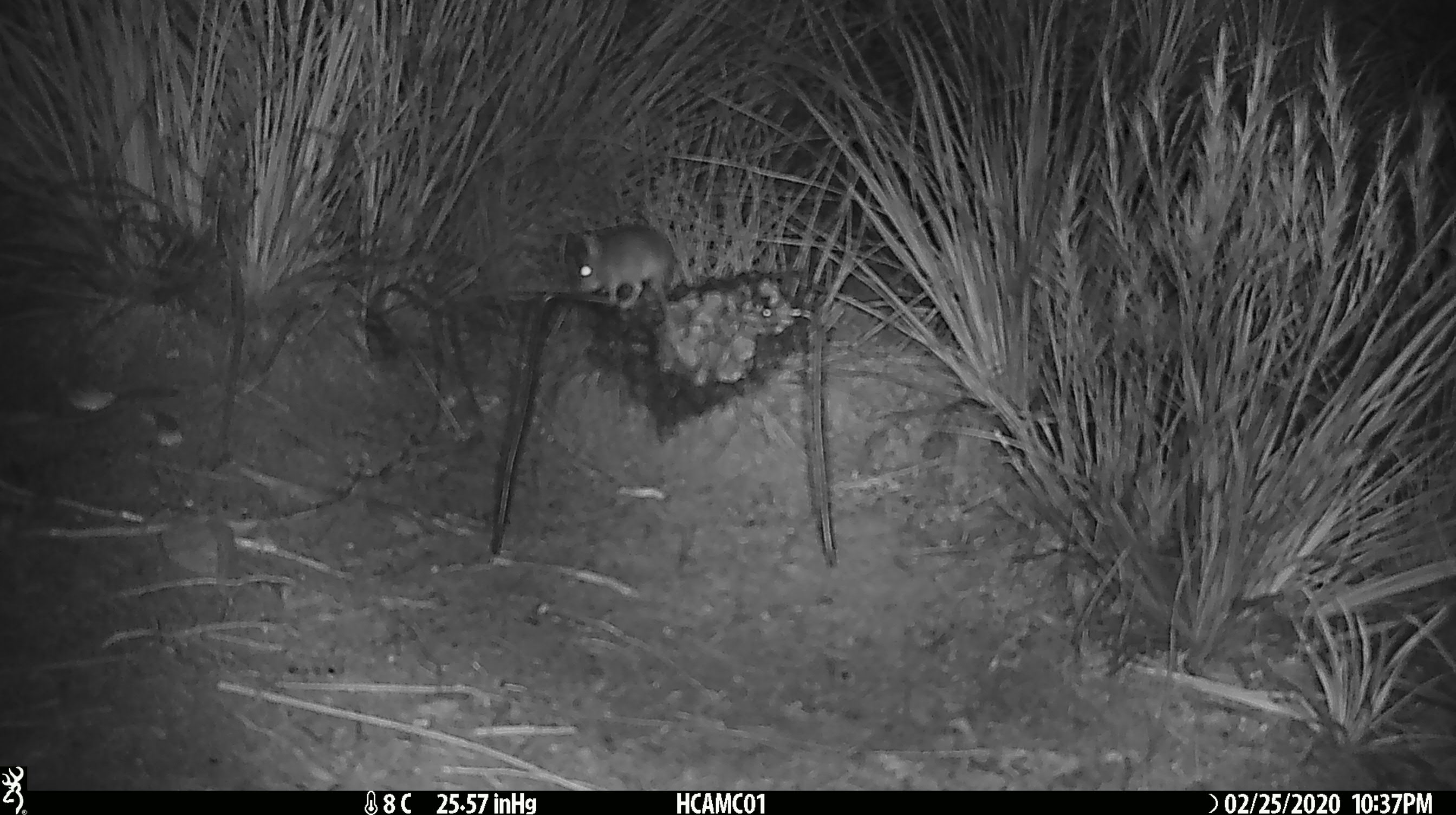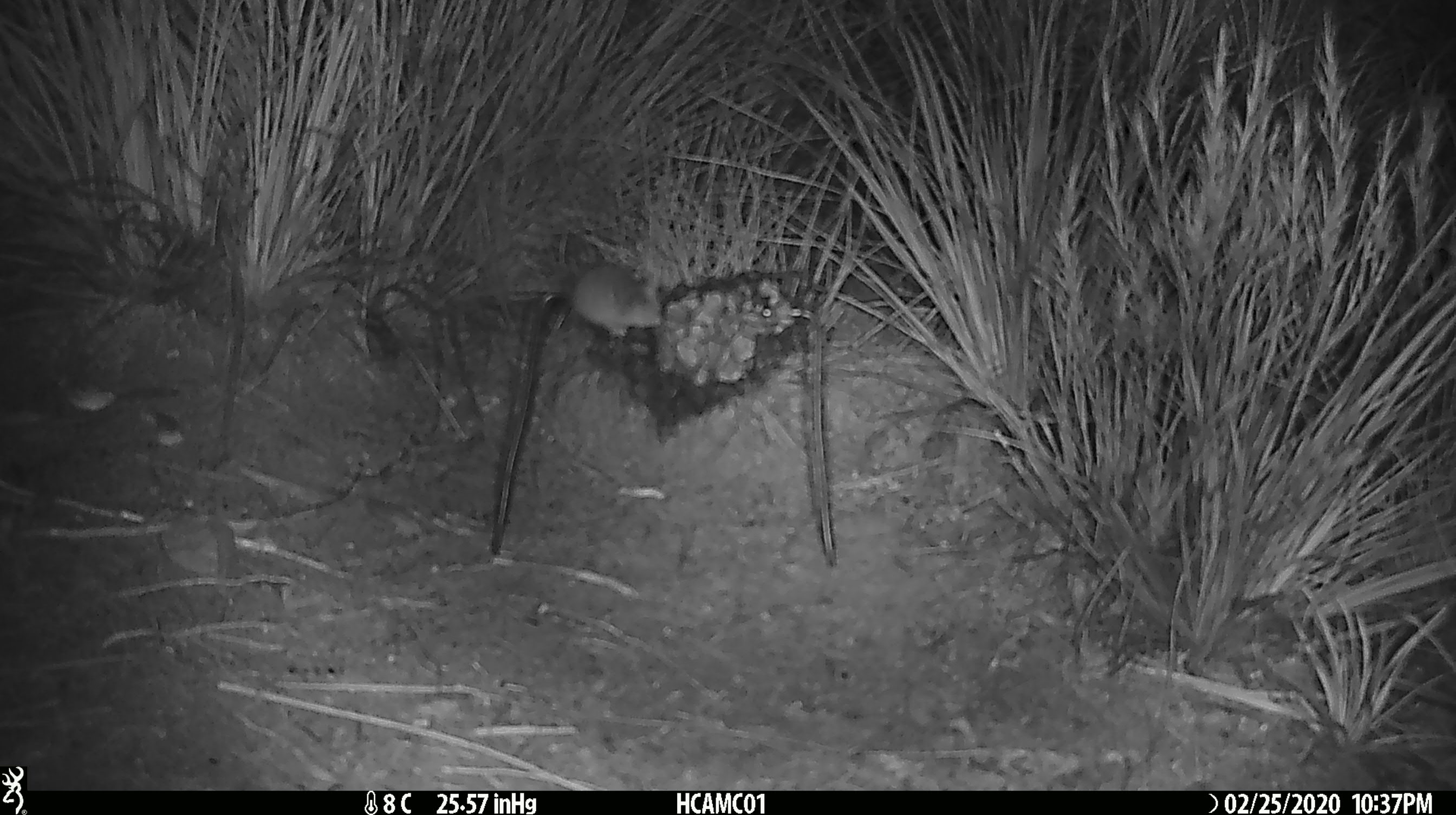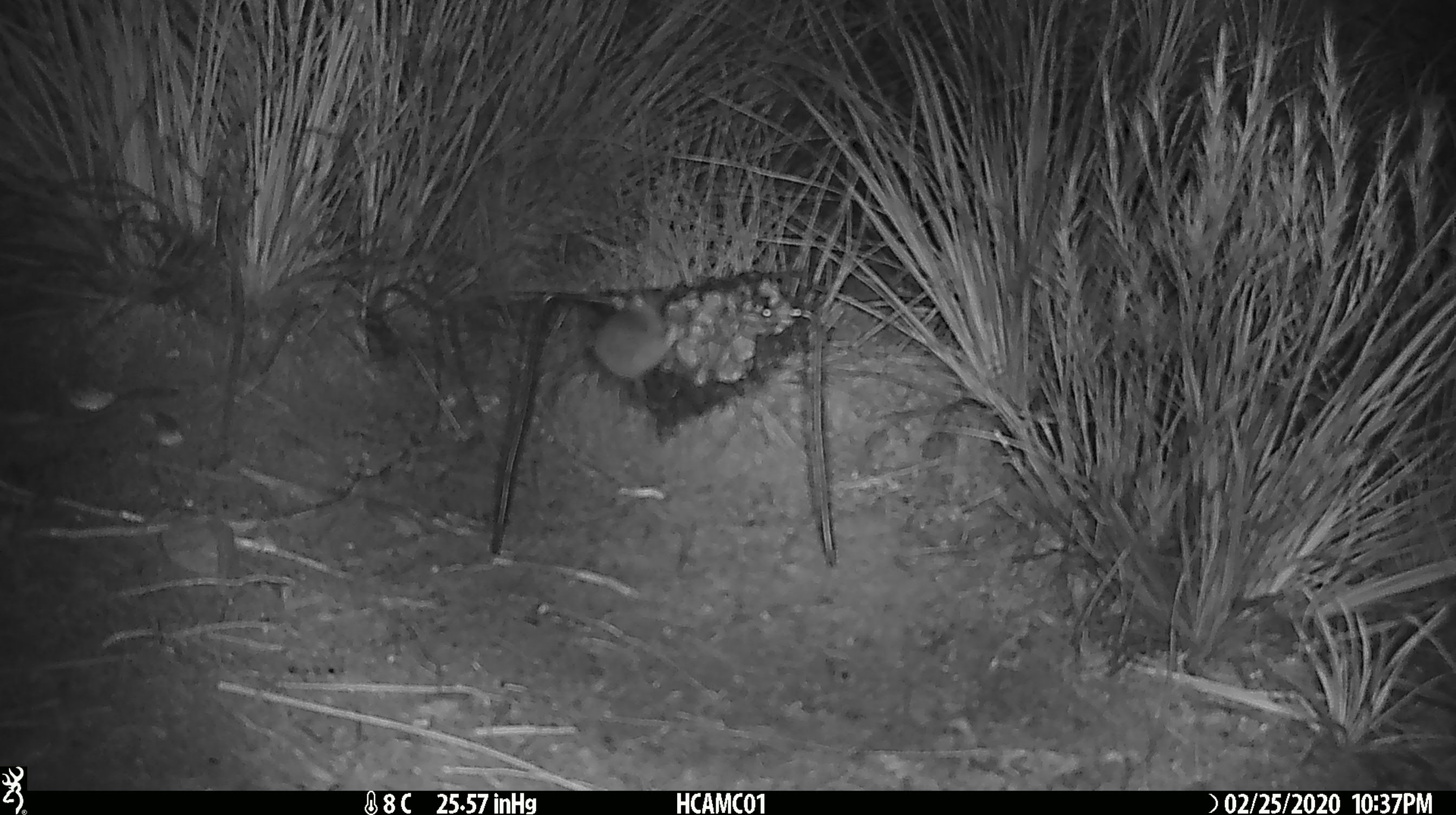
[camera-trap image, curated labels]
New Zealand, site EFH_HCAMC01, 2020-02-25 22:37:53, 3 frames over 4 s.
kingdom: Animalia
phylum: Chordata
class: Mammalia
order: Rodentia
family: Muridae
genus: Mus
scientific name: Mus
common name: mouse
Mouse (Mus).